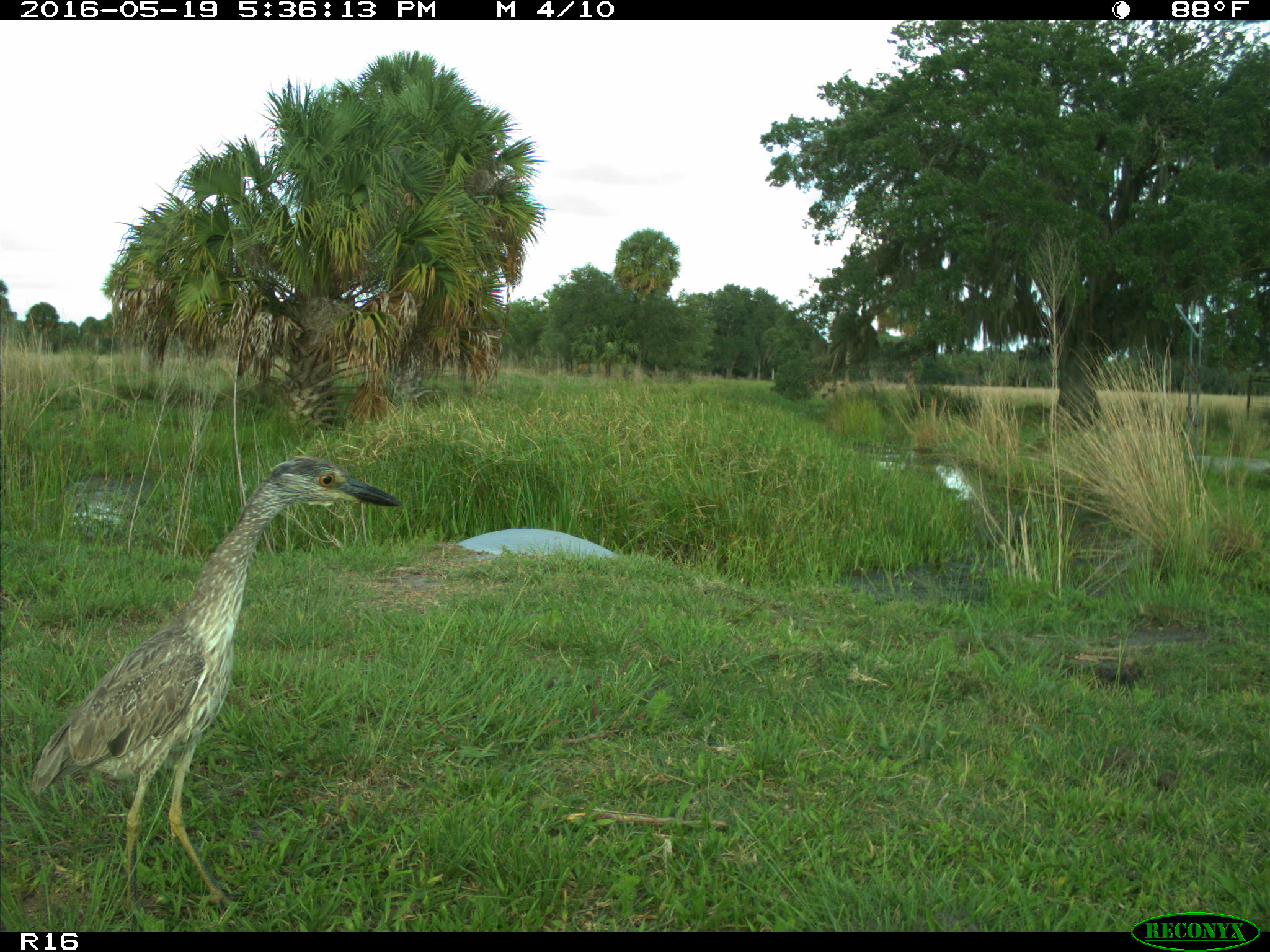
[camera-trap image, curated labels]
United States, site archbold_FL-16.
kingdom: Animalia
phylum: Chordata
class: Aves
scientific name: Aves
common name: birds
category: unidentified bird